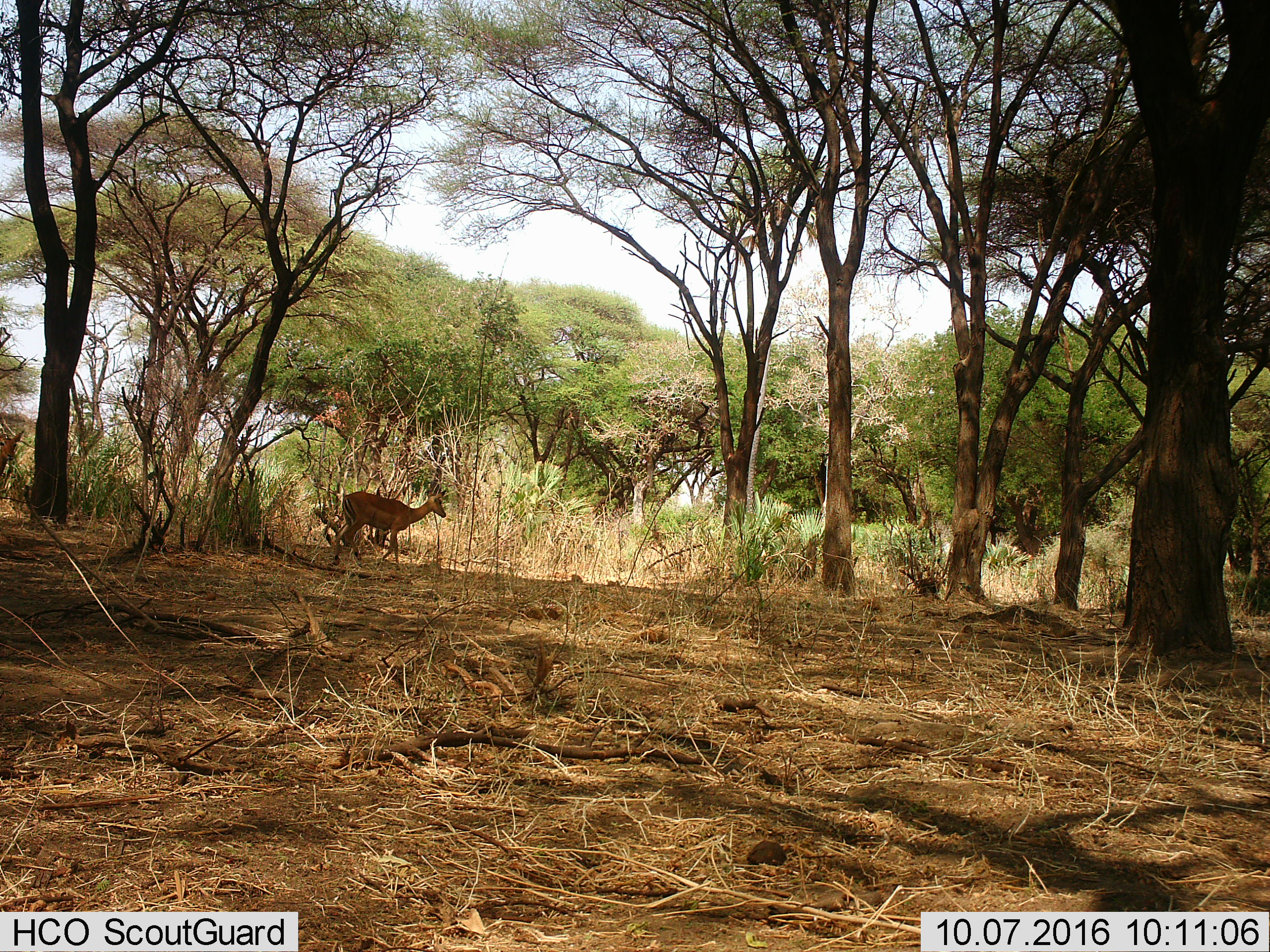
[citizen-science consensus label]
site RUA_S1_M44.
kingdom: Animalia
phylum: Chordata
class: Mammalia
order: Artiodactyla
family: Bovidae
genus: Aepyceros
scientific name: Aepyceros melampus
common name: impala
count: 2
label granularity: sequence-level